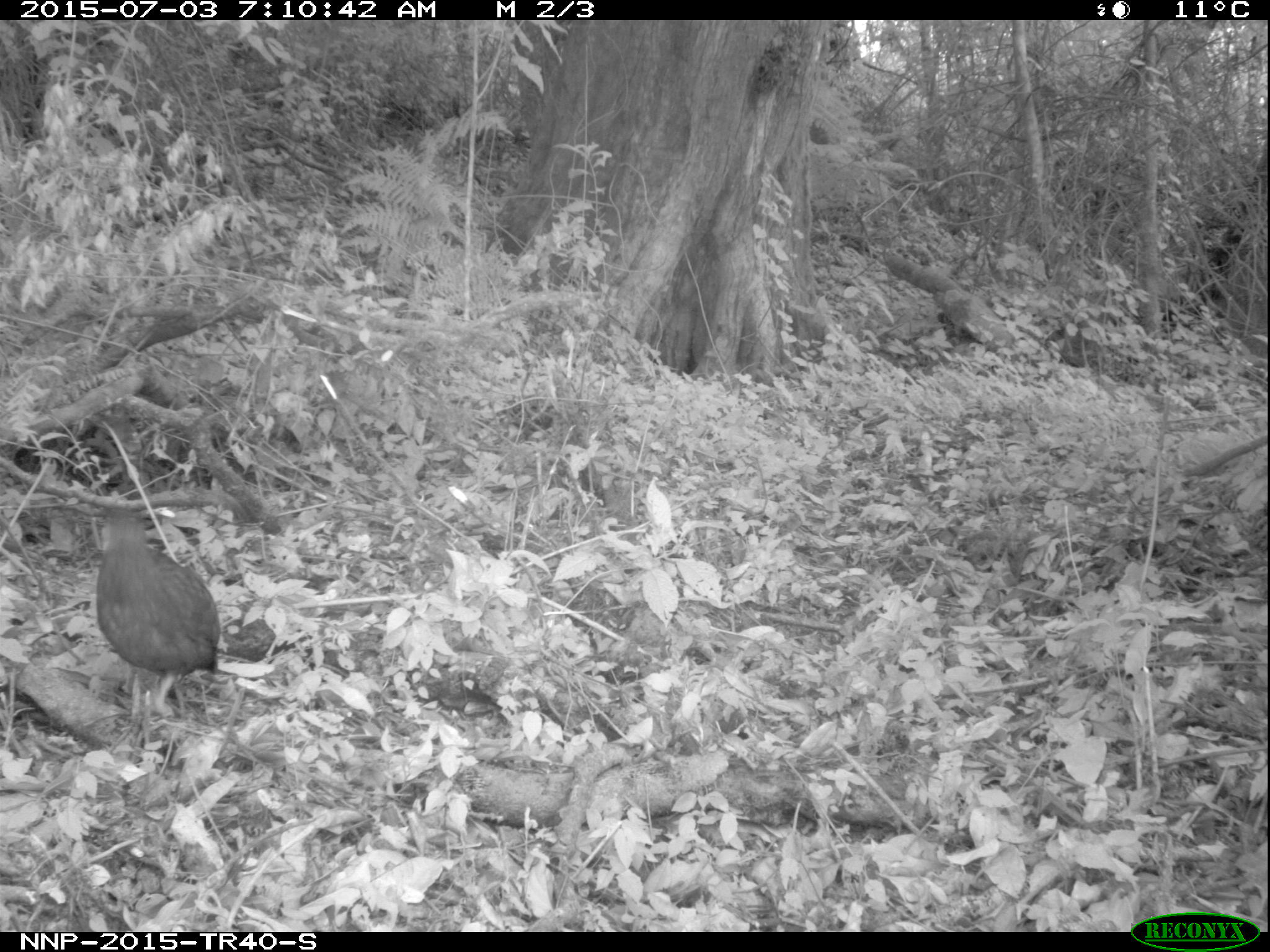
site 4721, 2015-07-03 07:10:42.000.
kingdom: Animalia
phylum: Chordata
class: Aves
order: Galliformes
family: Phasianidae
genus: Pternistis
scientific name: Pternistis nobilis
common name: handsome francolin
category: francolinus nobilis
Francolinus nobilis (handsome francolin) (Pternistis nobilis), count 1.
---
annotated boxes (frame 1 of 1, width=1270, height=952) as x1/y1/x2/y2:
francolinus nobilis: 93/503/220/716